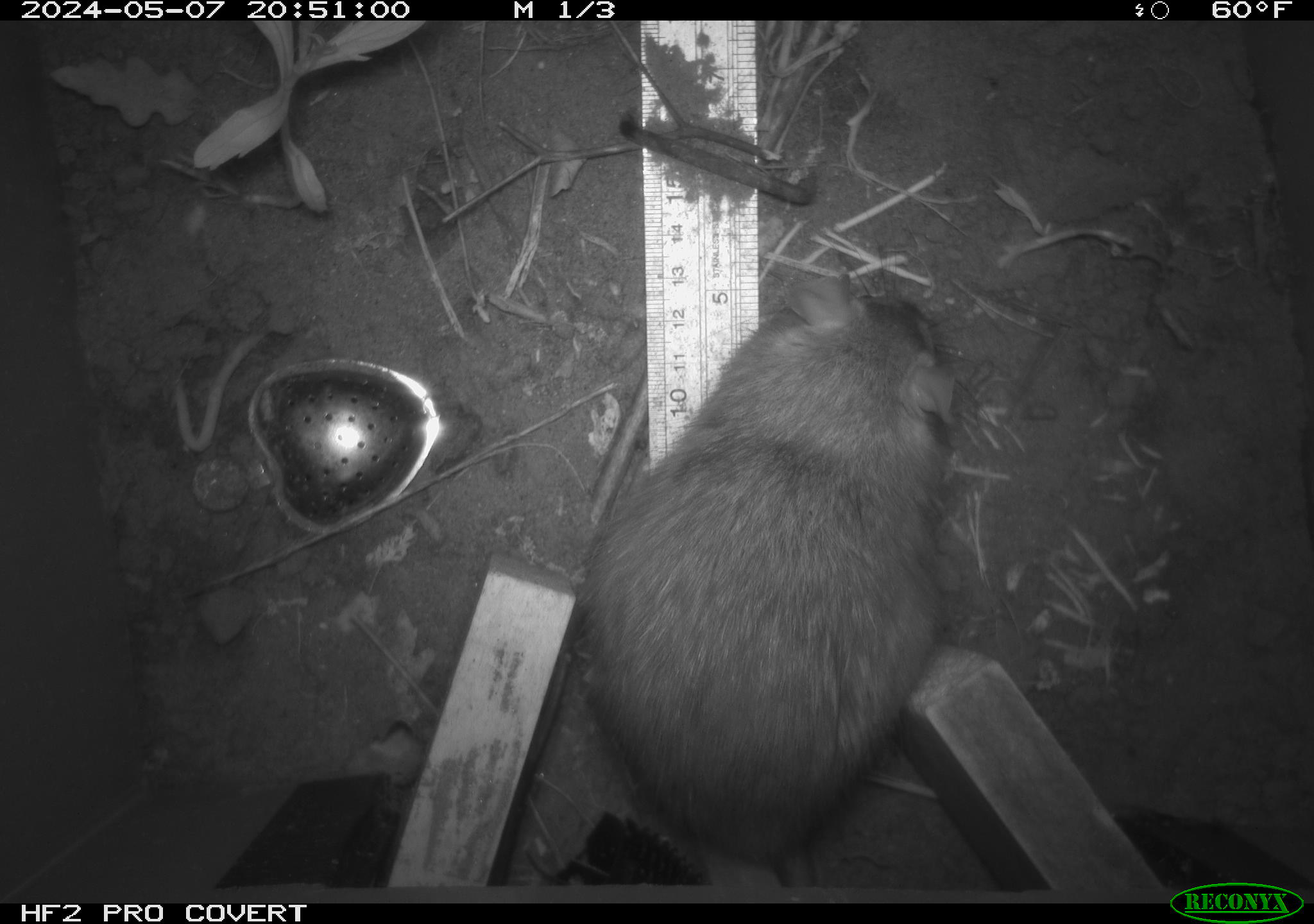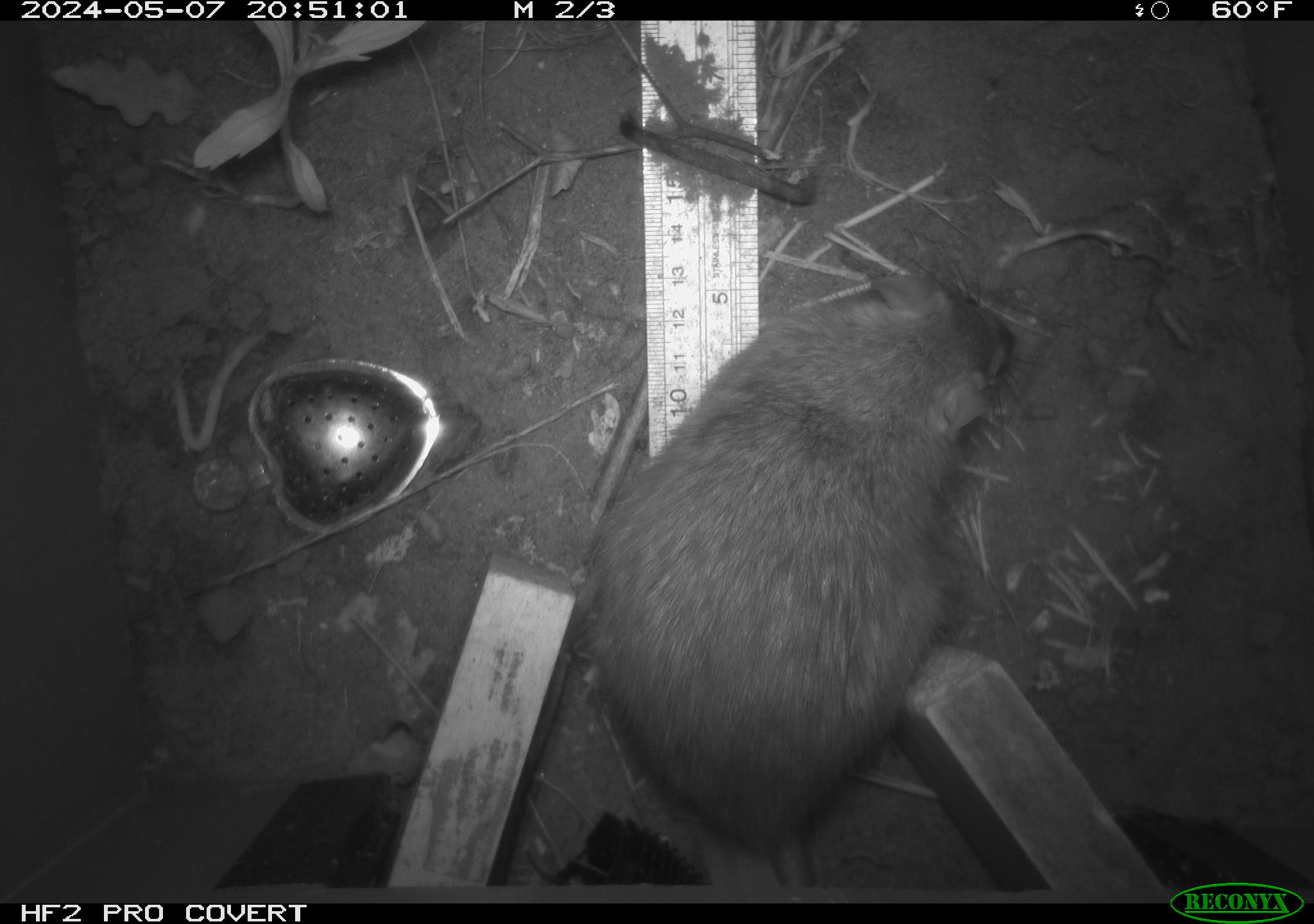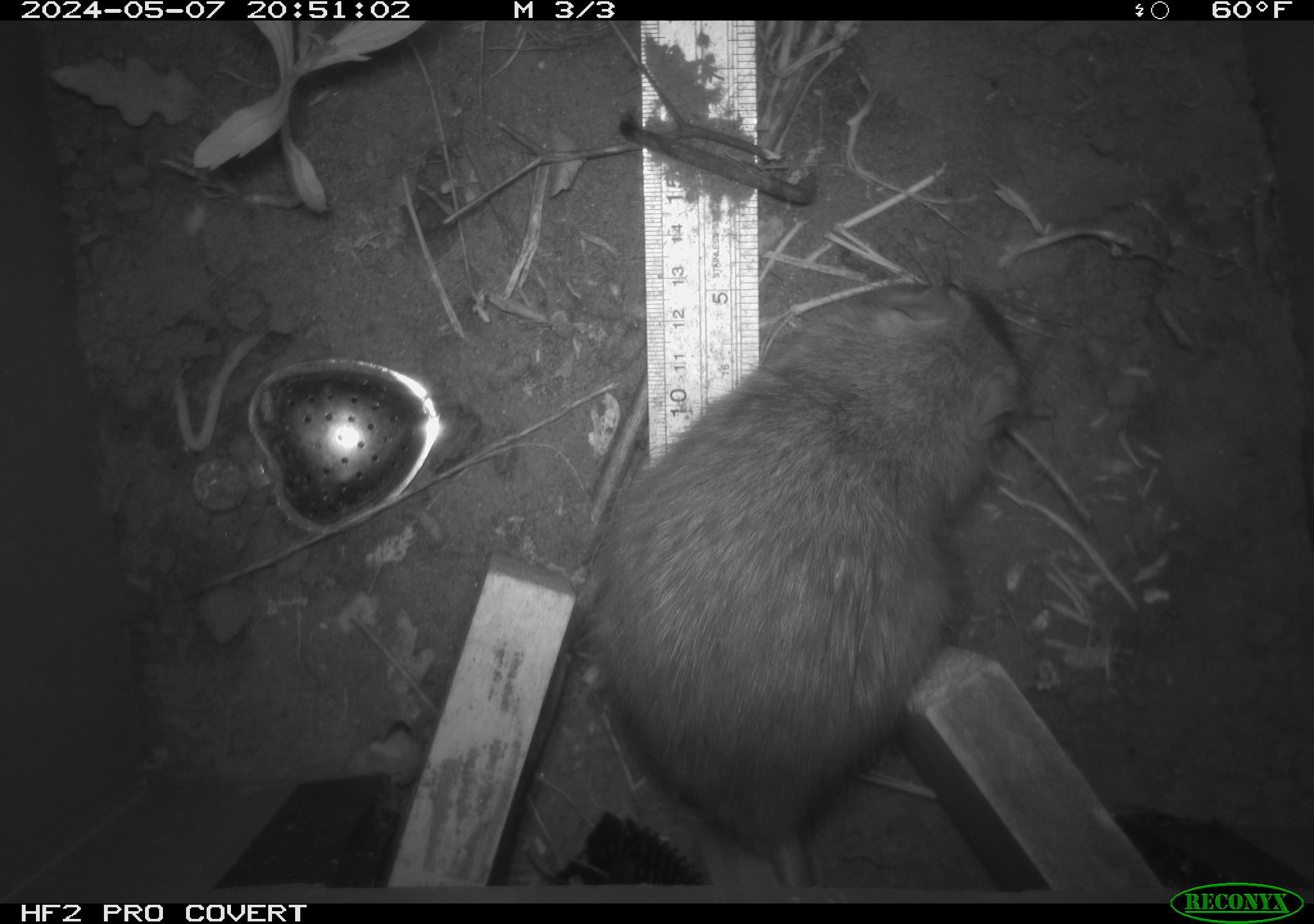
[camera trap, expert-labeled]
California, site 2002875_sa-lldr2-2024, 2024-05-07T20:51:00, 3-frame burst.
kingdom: Animalia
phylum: Chordata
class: Mammalia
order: Rodentia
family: Muridae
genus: Rattus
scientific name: Rattus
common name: rat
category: rattus species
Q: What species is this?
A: Rattus species (rat) (Rattus).